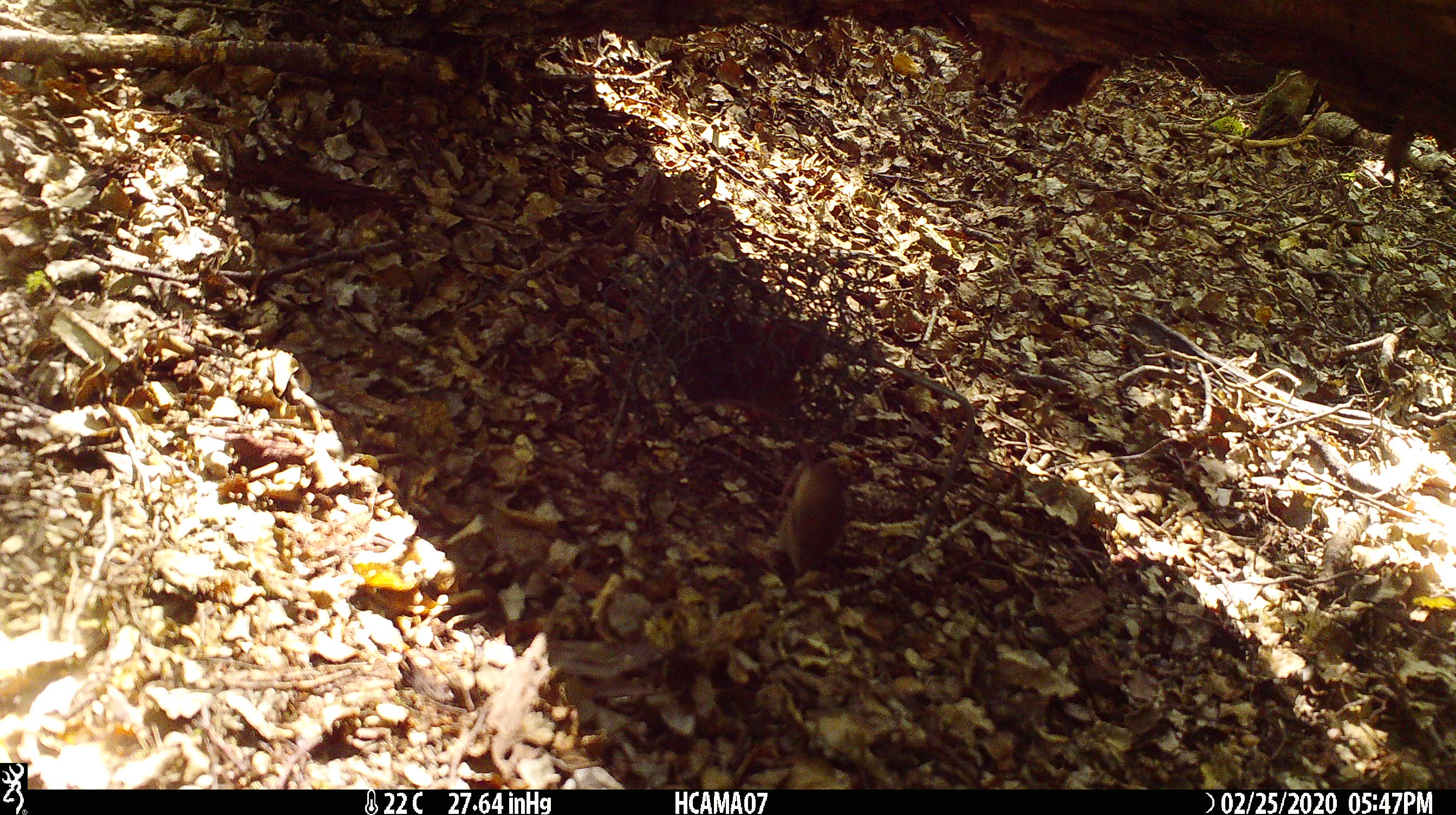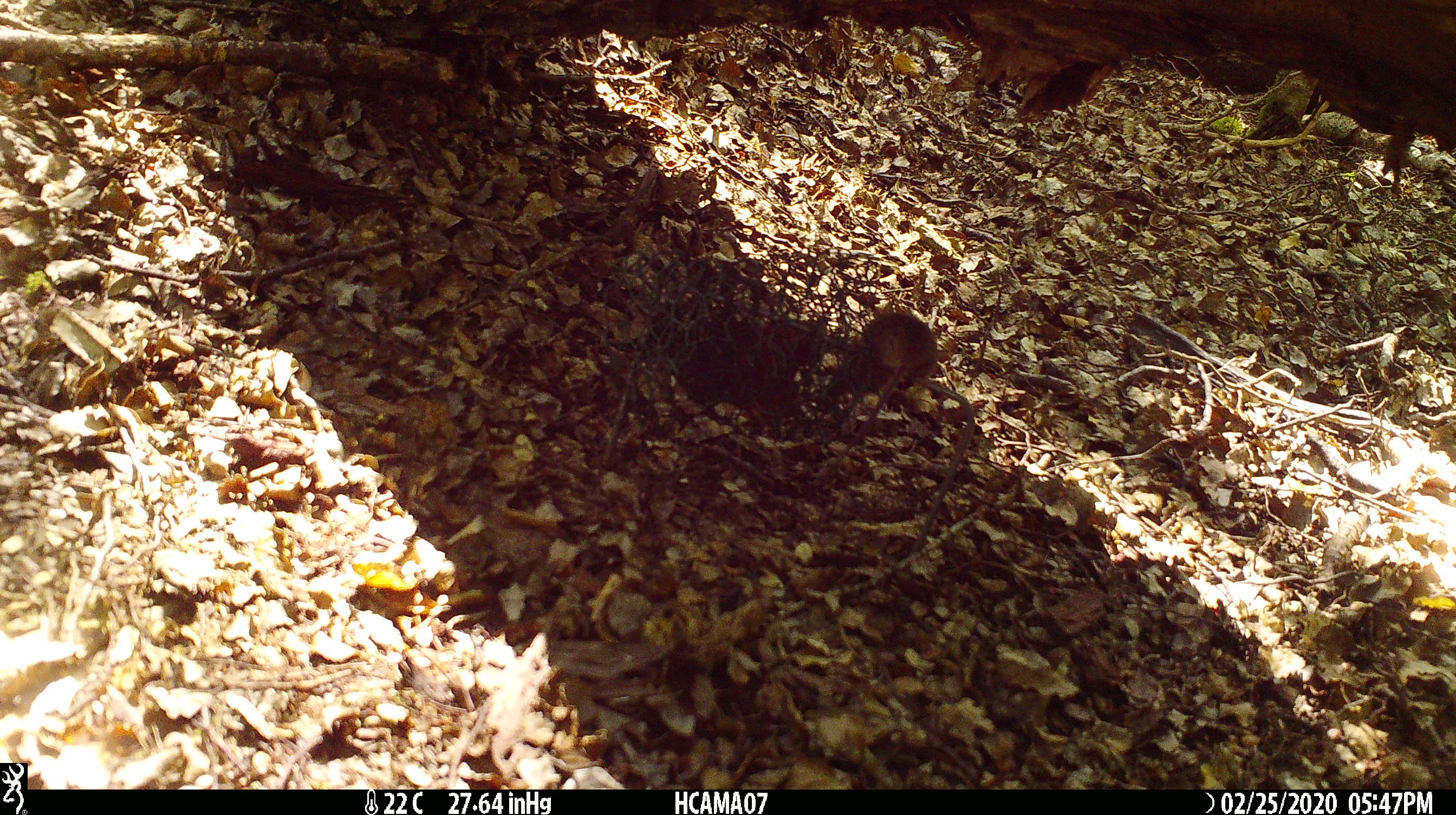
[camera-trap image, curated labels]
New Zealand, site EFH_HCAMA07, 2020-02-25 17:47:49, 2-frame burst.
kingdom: Animalia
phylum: Chordata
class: Mammalia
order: Rodentia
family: Muridae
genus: Mus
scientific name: Mus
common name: mouse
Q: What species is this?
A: Mouse (Mus).